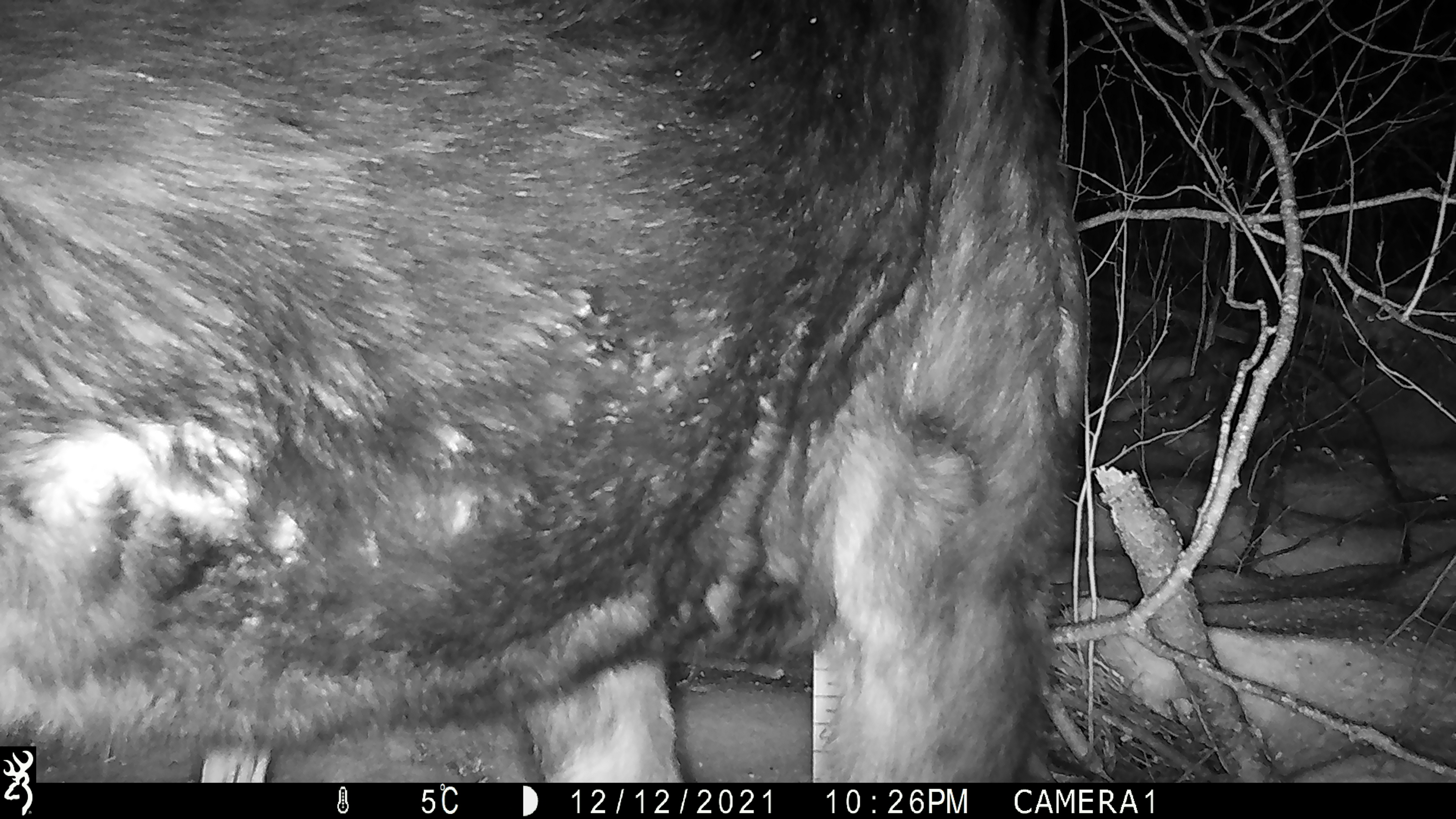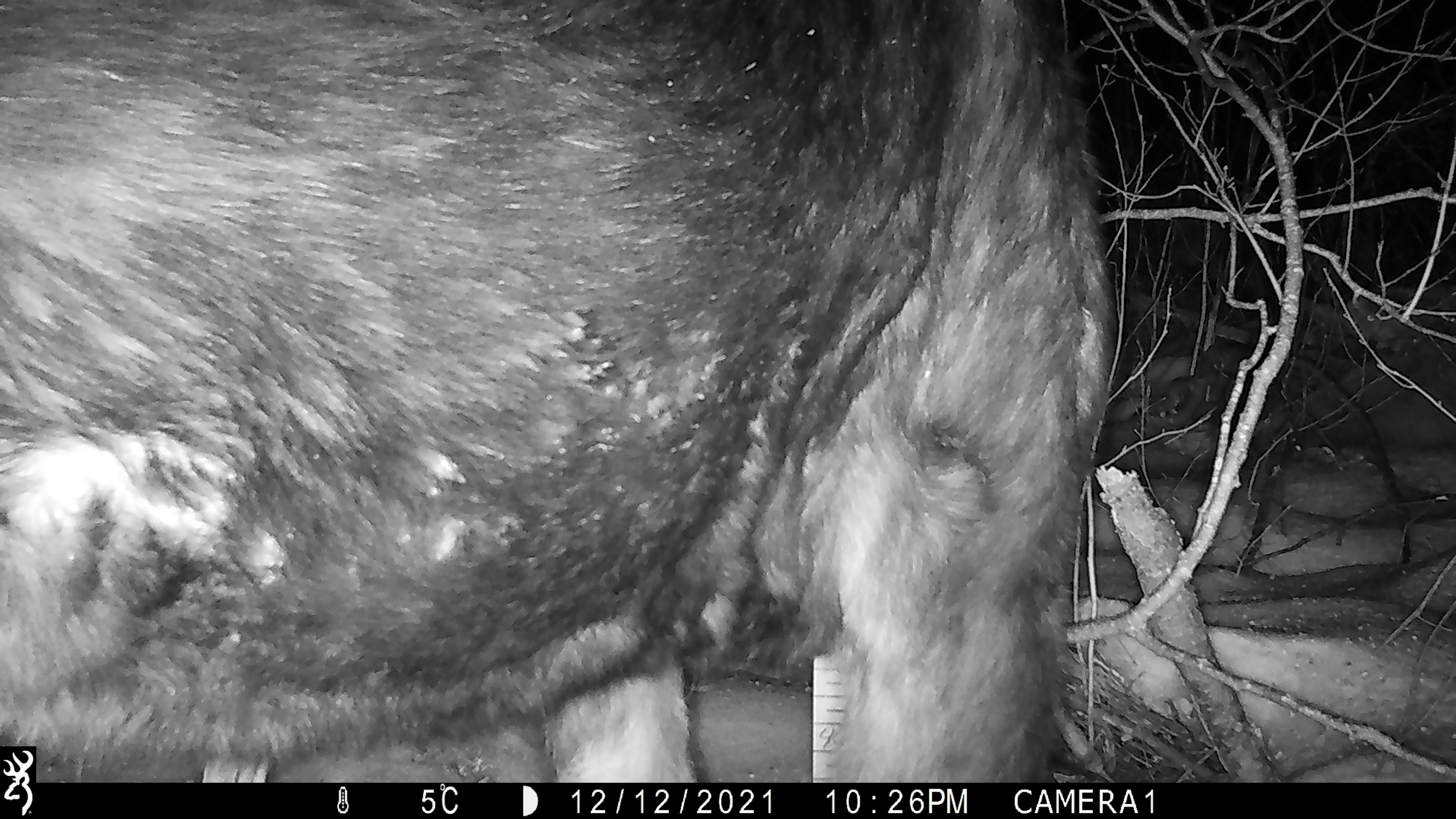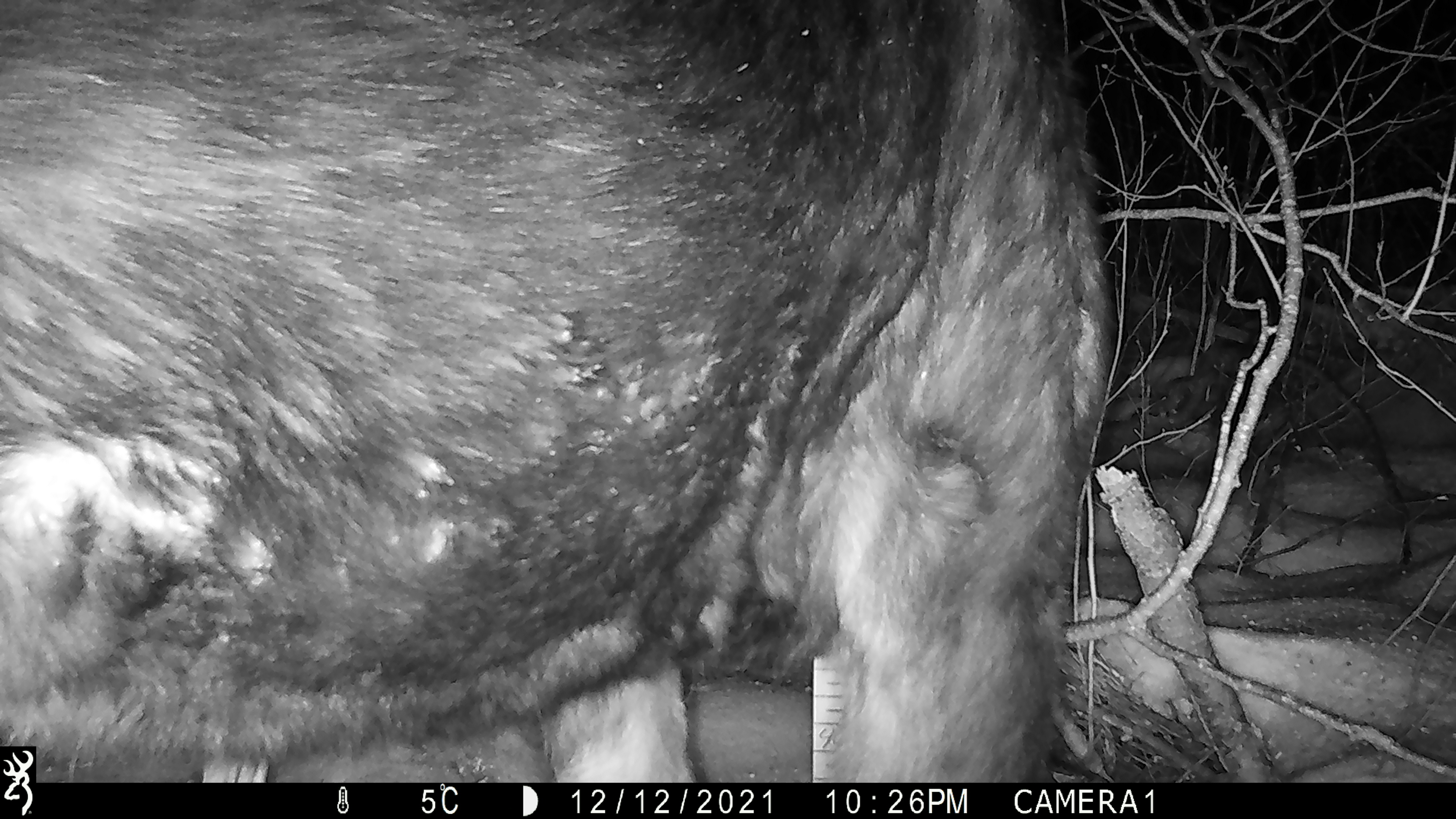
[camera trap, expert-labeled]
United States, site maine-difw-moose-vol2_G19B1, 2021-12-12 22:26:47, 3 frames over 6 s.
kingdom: Animalia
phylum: Chordata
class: Mammalia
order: Artiodactyla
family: Cervidae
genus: Alces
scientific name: Alces alces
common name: moose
Moose (Alces alces).